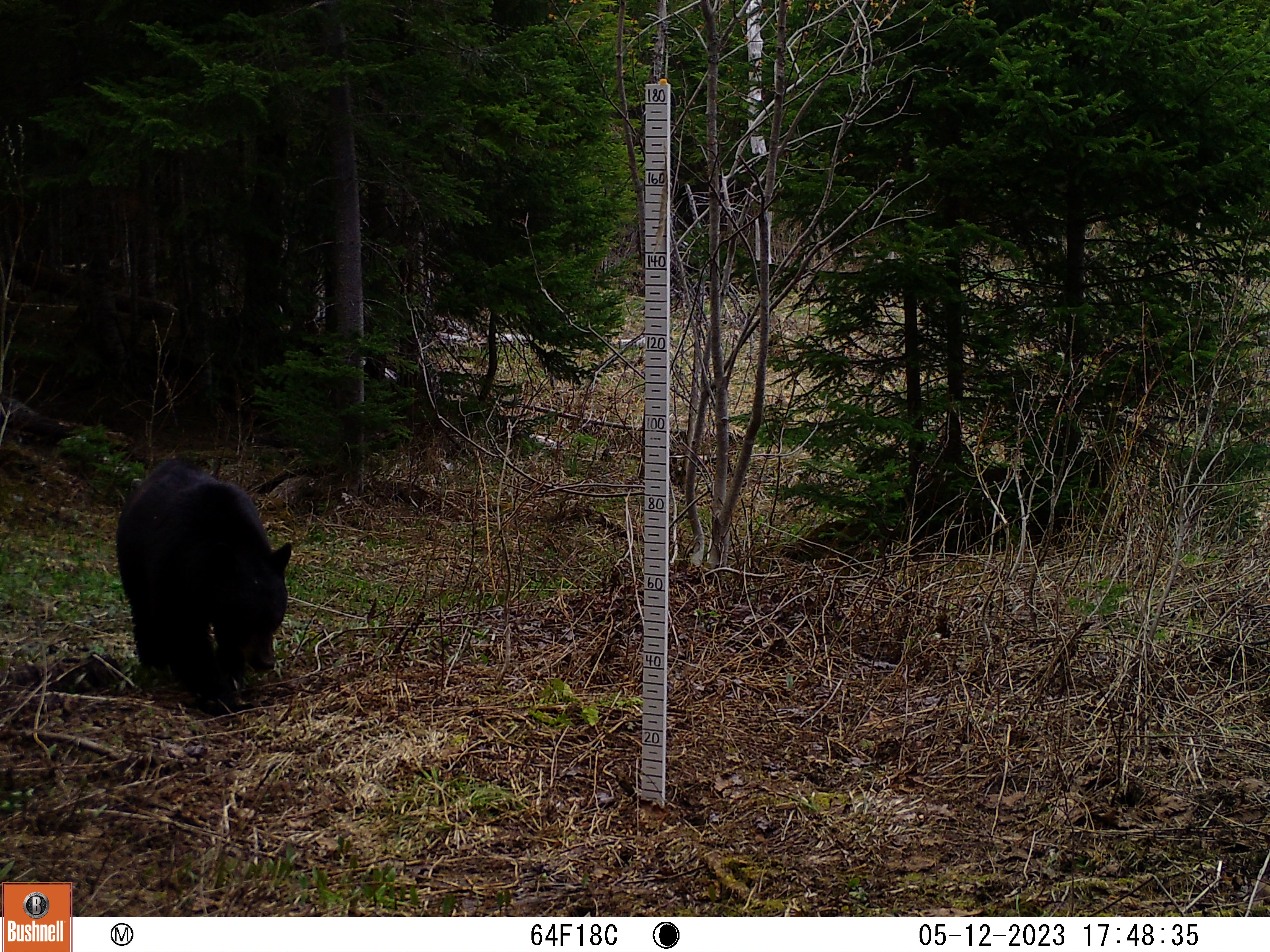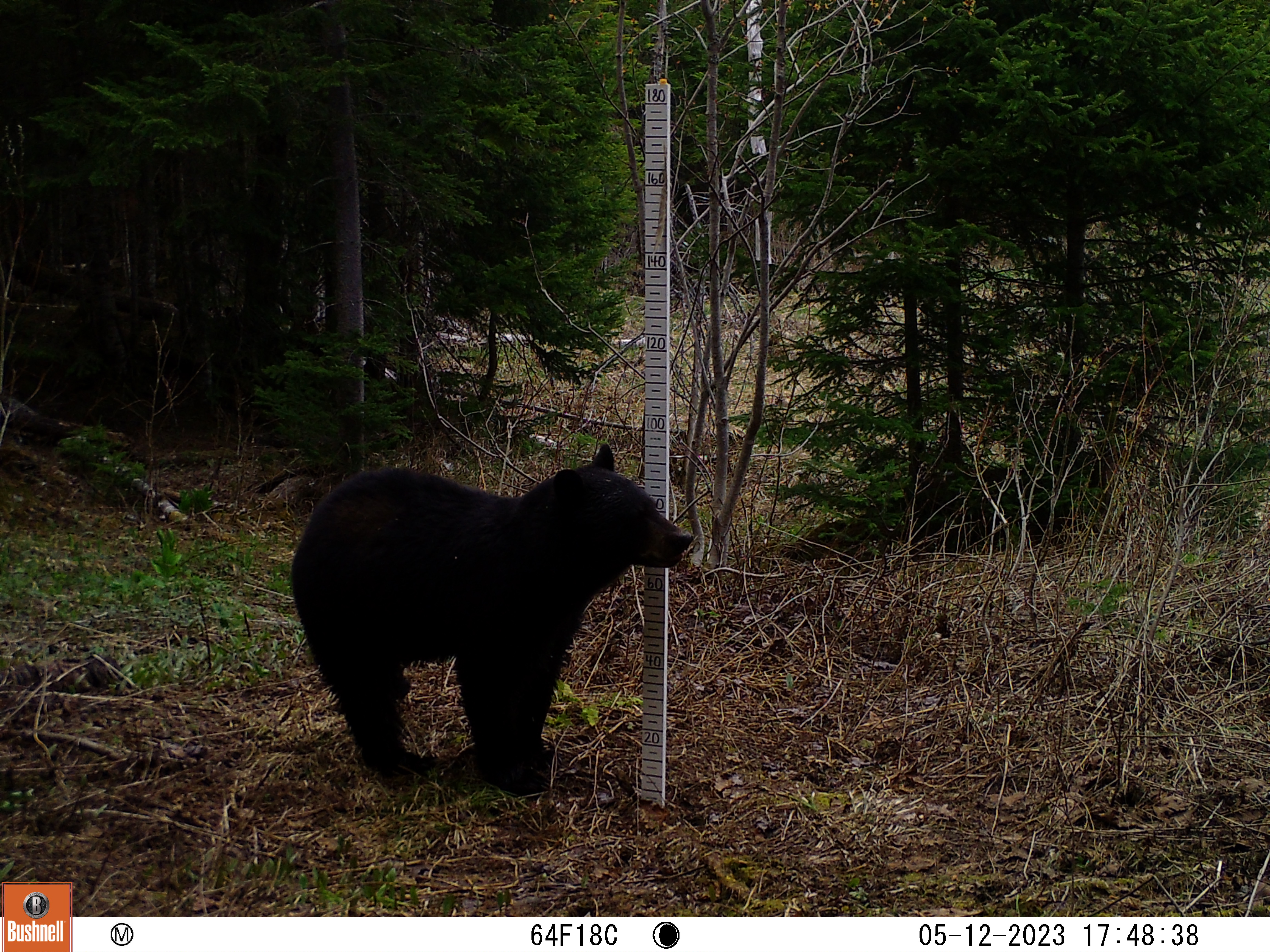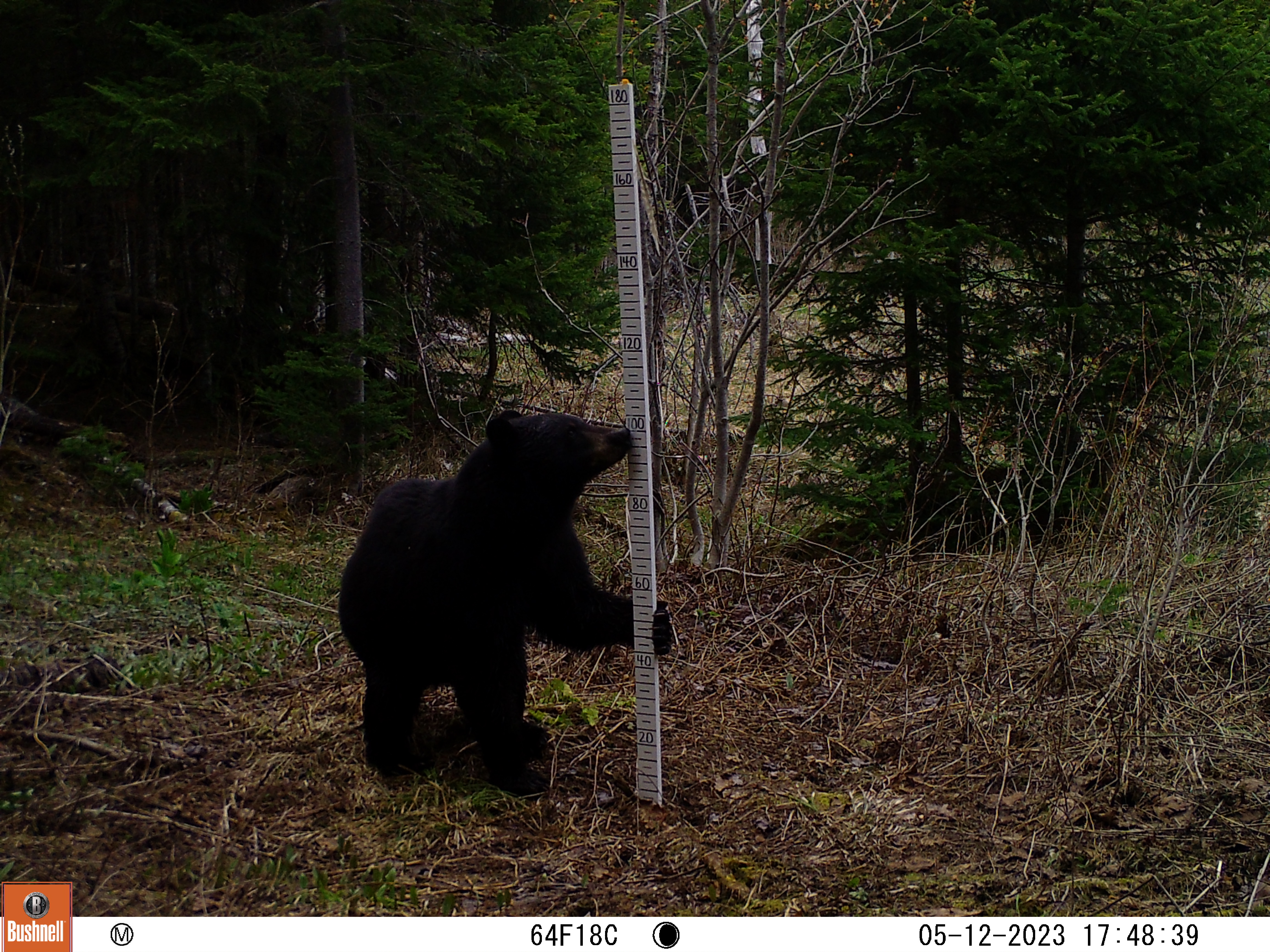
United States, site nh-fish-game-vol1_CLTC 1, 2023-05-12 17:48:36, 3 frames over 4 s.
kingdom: Animalia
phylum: Chordata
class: Mammalia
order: Carnivora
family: Ursidae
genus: Ursus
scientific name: Ursus americanus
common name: black bear